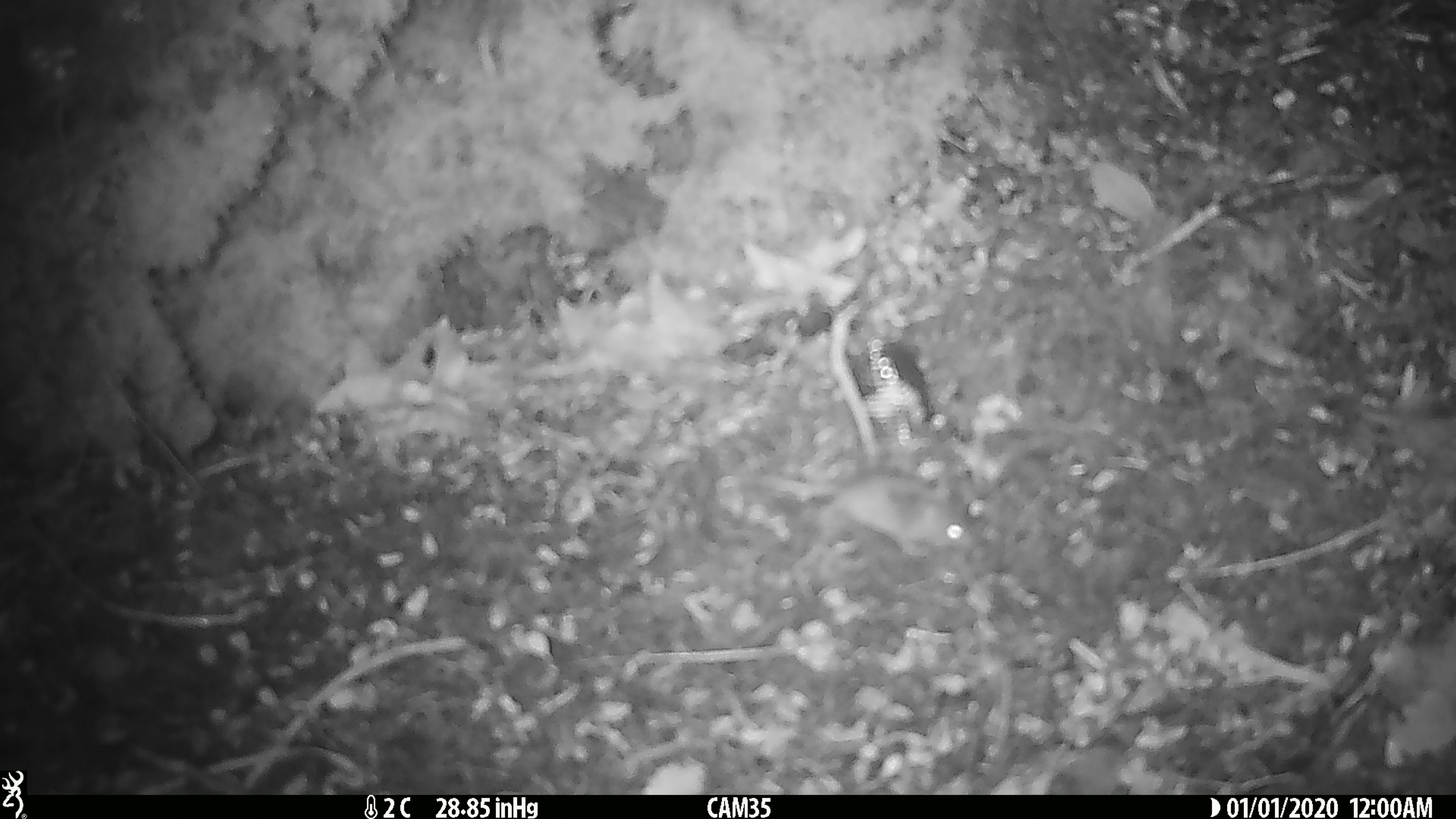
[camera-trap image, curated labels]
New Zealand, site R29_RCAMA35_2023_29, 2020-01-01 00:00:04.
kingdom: Animalia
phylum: Chordata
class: Mammalia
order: Rodentia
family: Muridae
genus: Mus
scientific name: Mus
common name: mouse